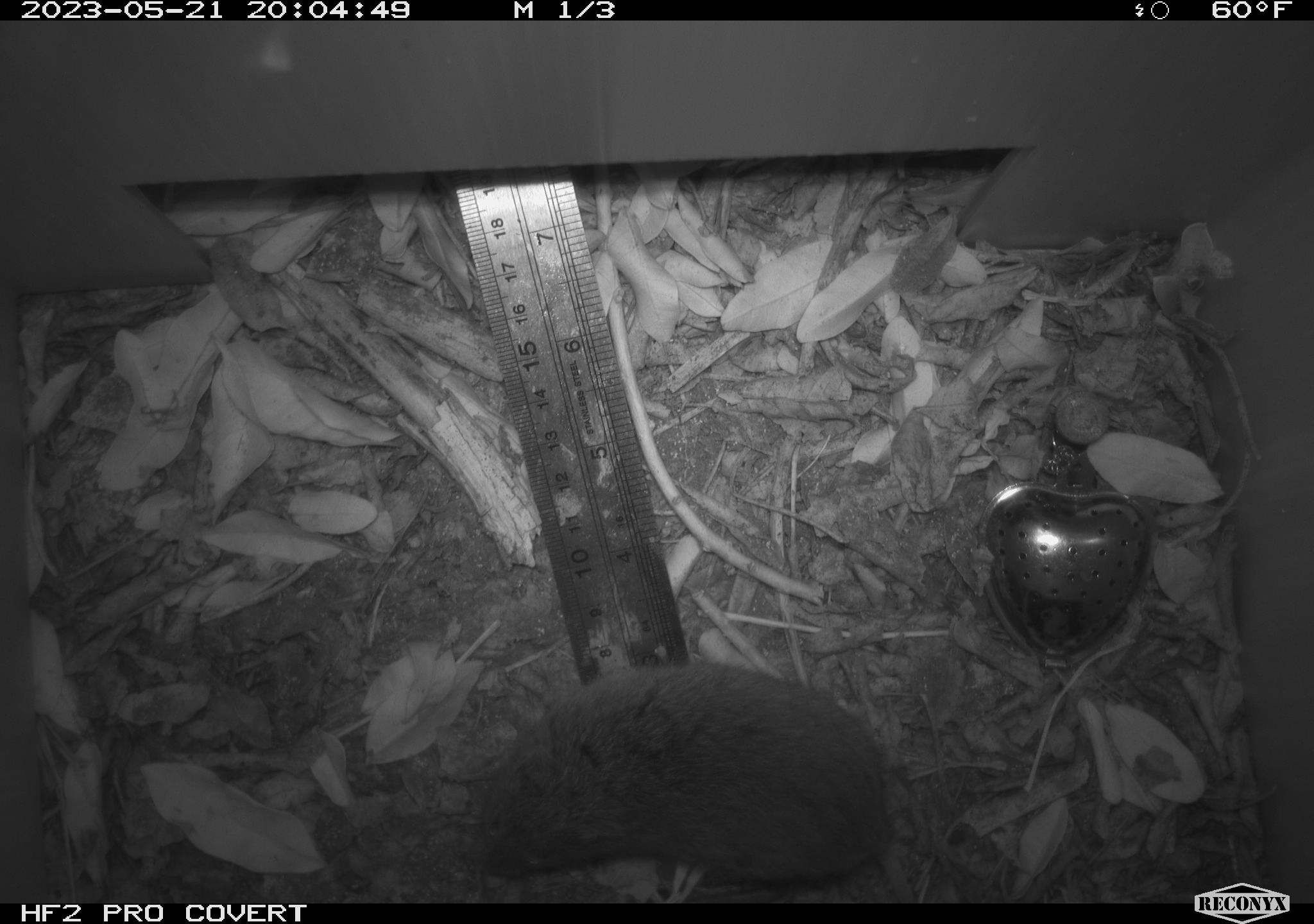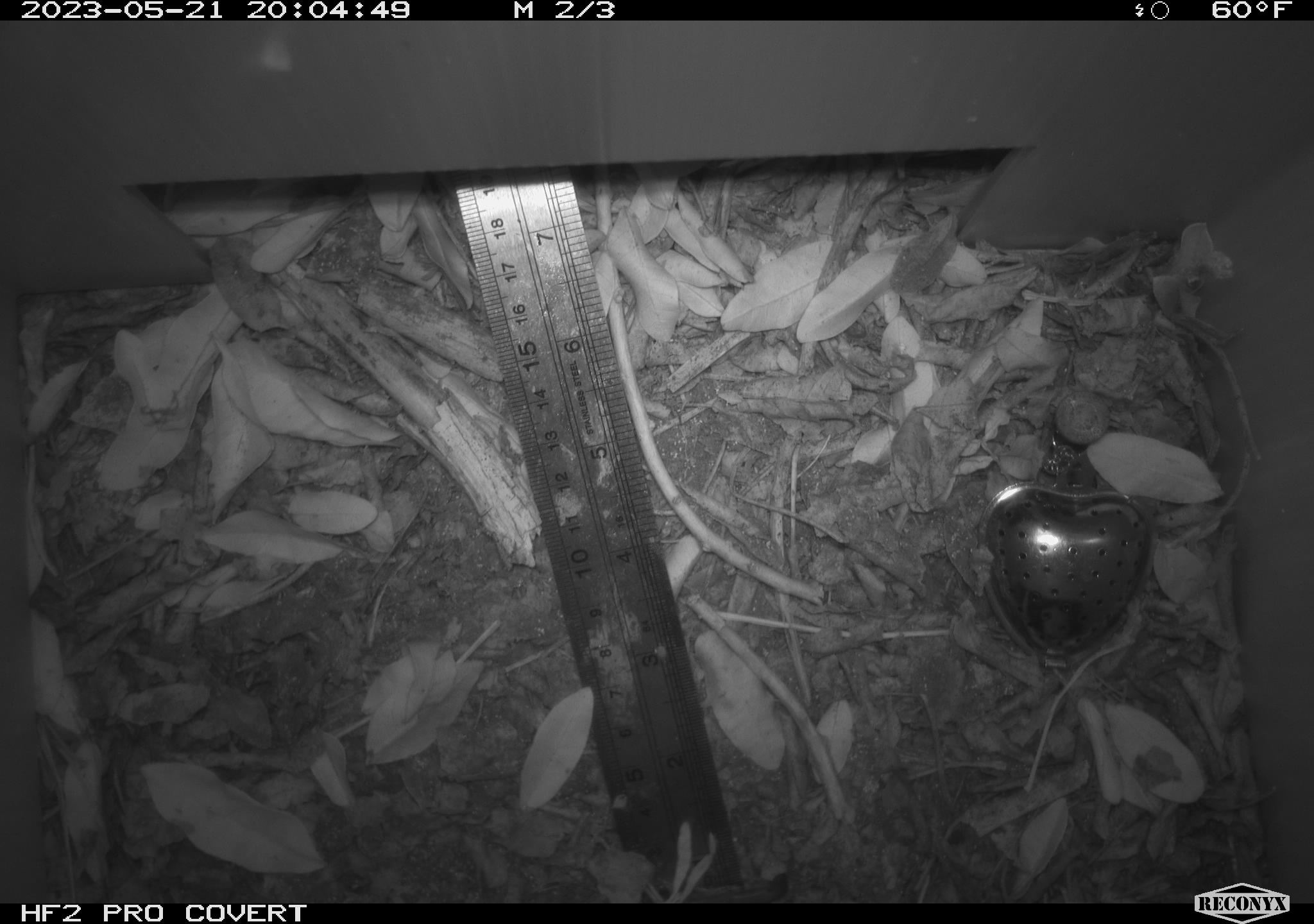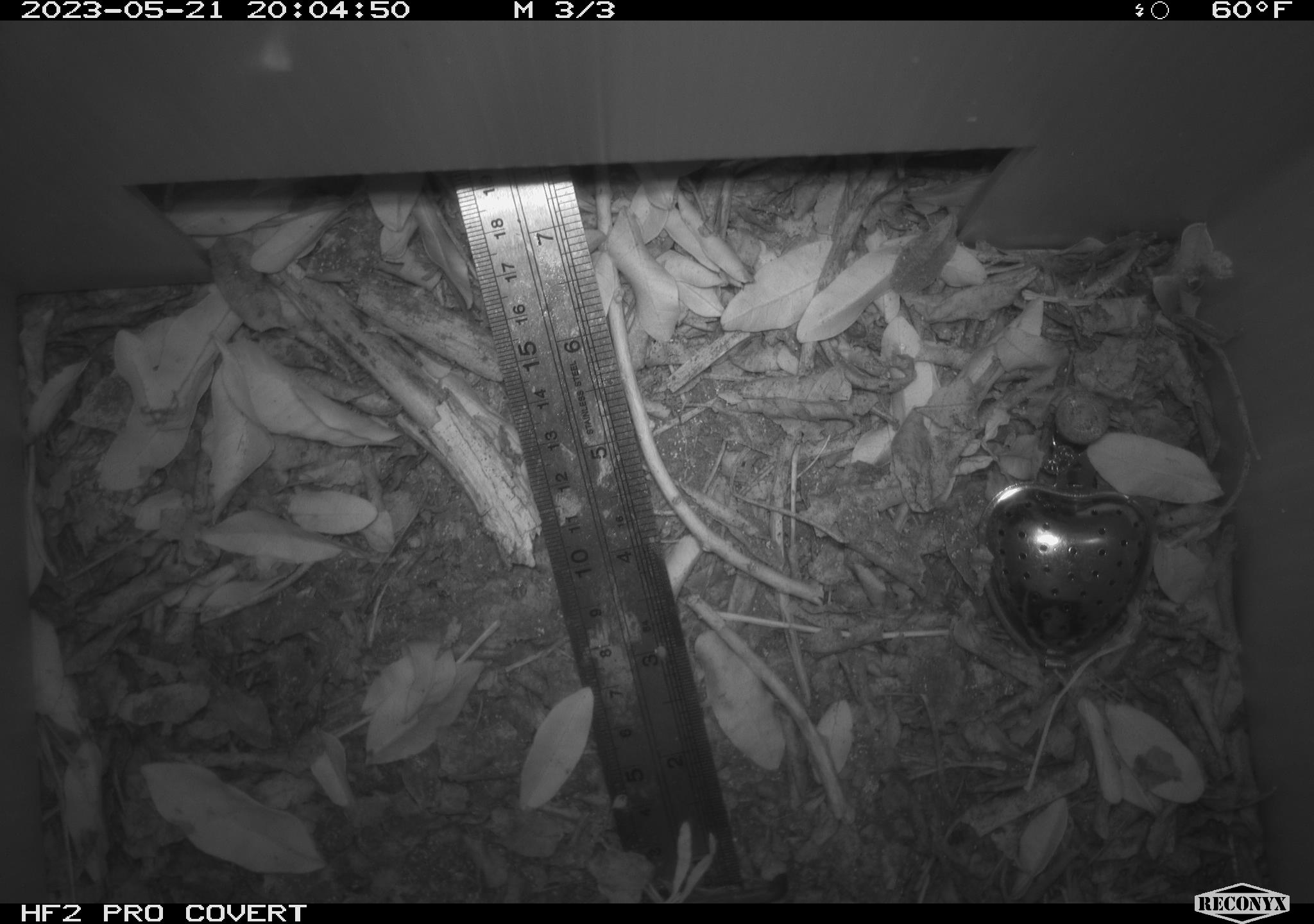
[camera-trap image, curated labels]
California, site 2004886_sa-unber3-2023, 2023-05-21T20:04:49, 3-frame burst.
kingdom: Animalia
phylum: Chordata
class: Mammalia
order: Rodentia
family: Cricetidae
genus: Microtus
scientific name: Microtus californicus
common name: california vole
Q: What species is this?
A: California vole (Microtus californicus).